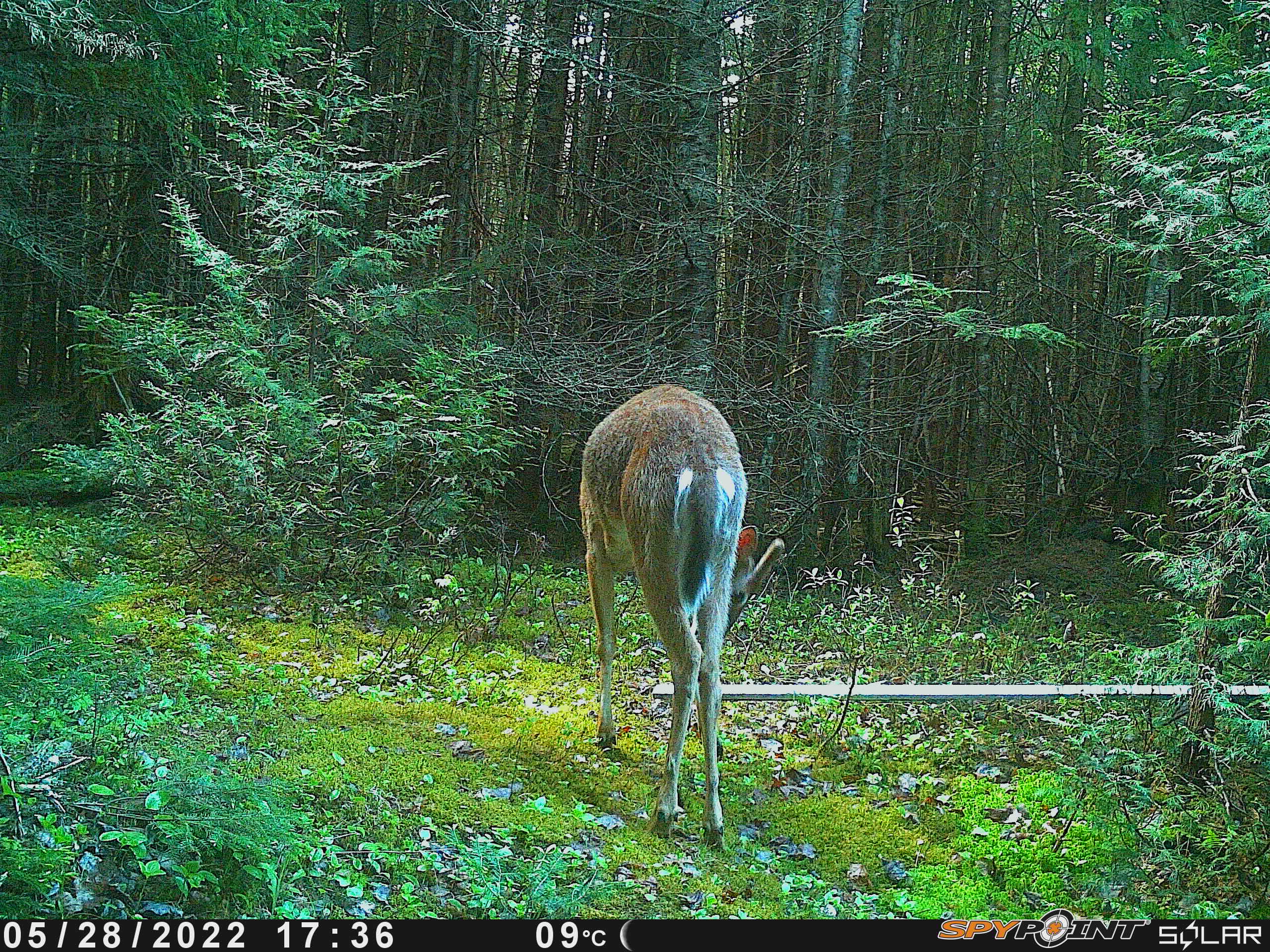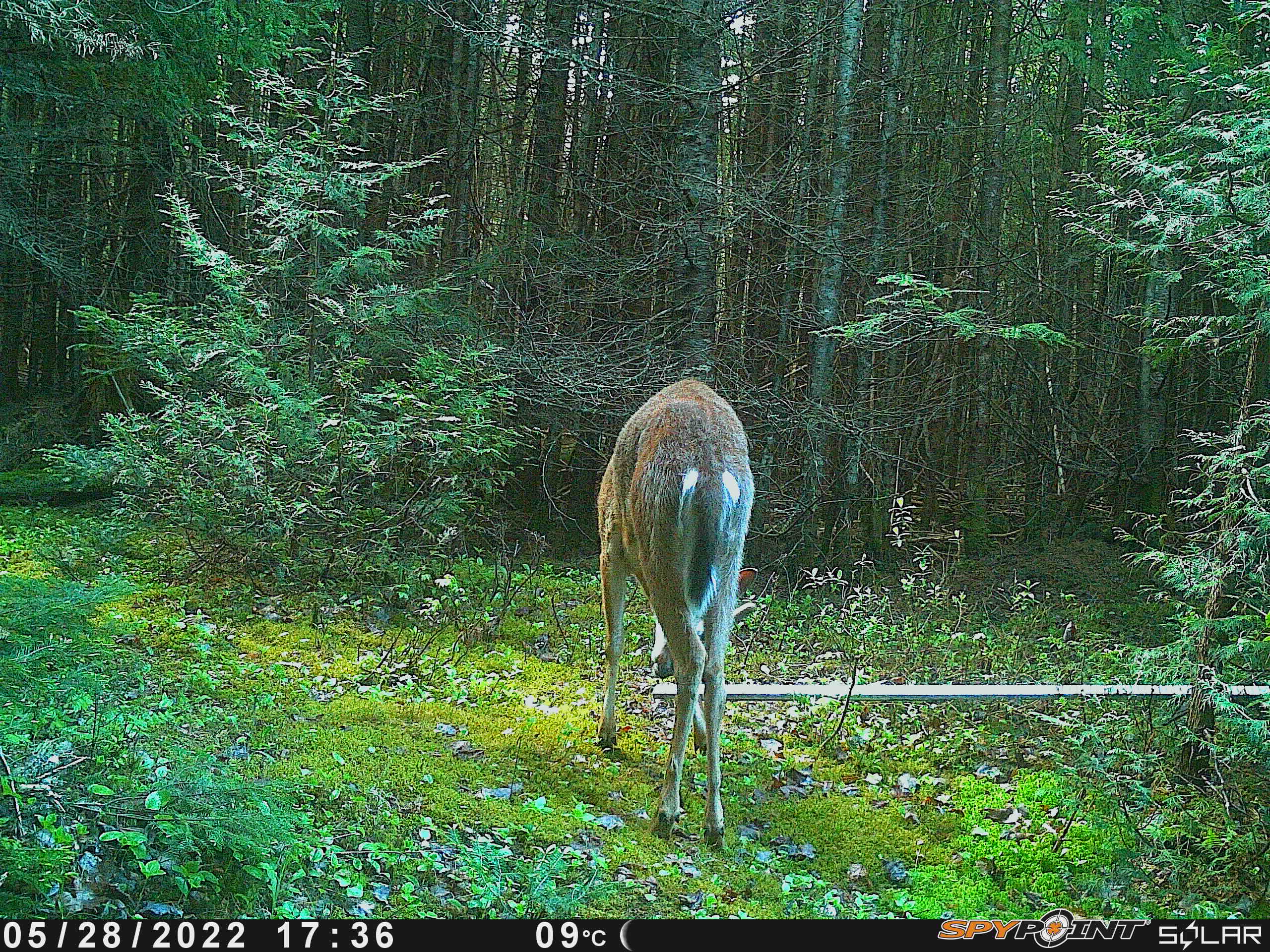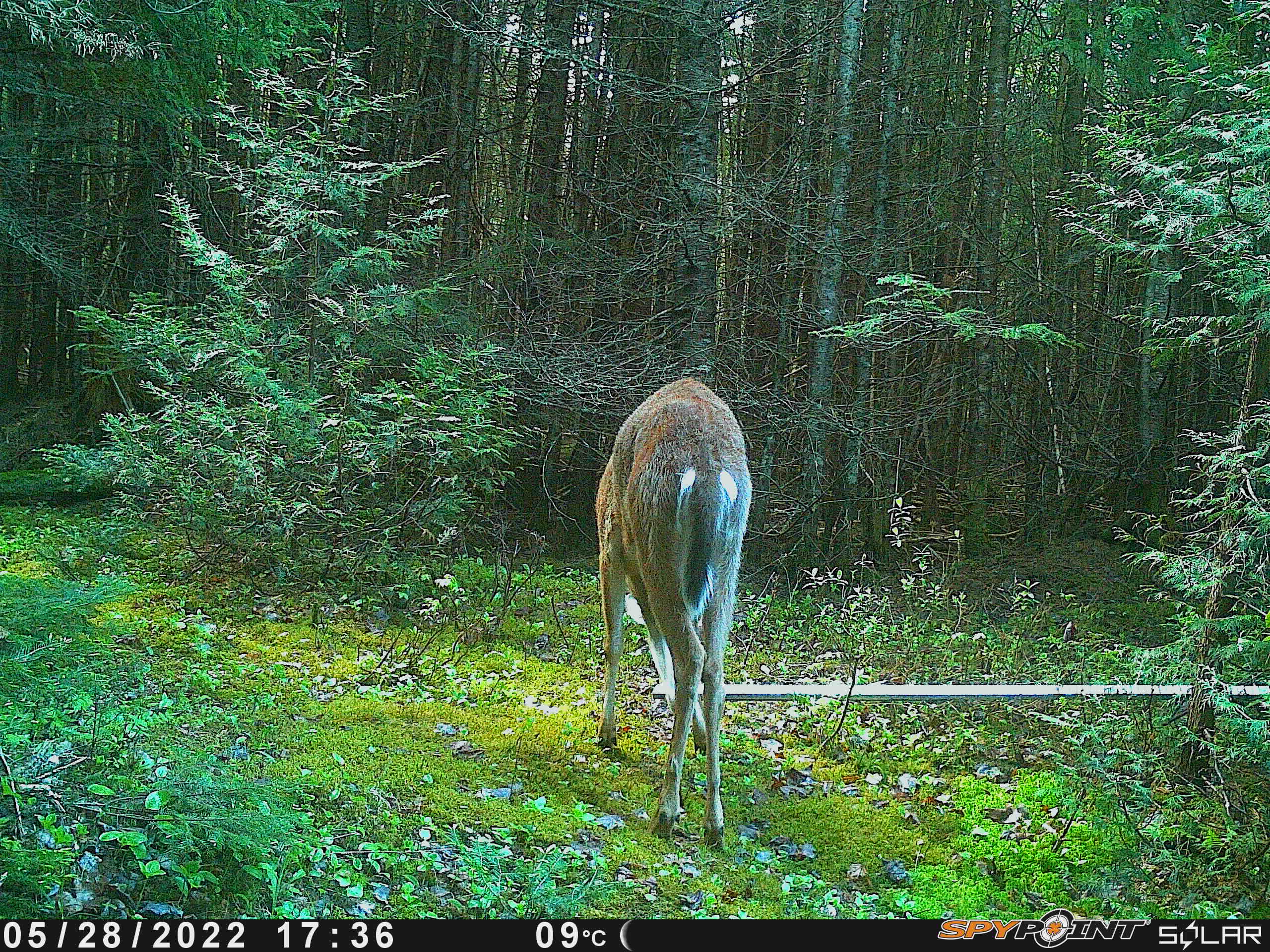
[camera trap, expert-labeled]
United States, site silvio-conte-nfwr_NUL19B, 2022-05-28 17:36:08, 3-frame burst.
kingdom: Animalia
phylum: Chordata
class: Mammalia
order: Artiodactyla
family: Cervidae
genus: Odocoileus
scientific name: Odocoileus virginianus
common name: white-tailed deer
White-tailed deer (Odocoileus virginianus).